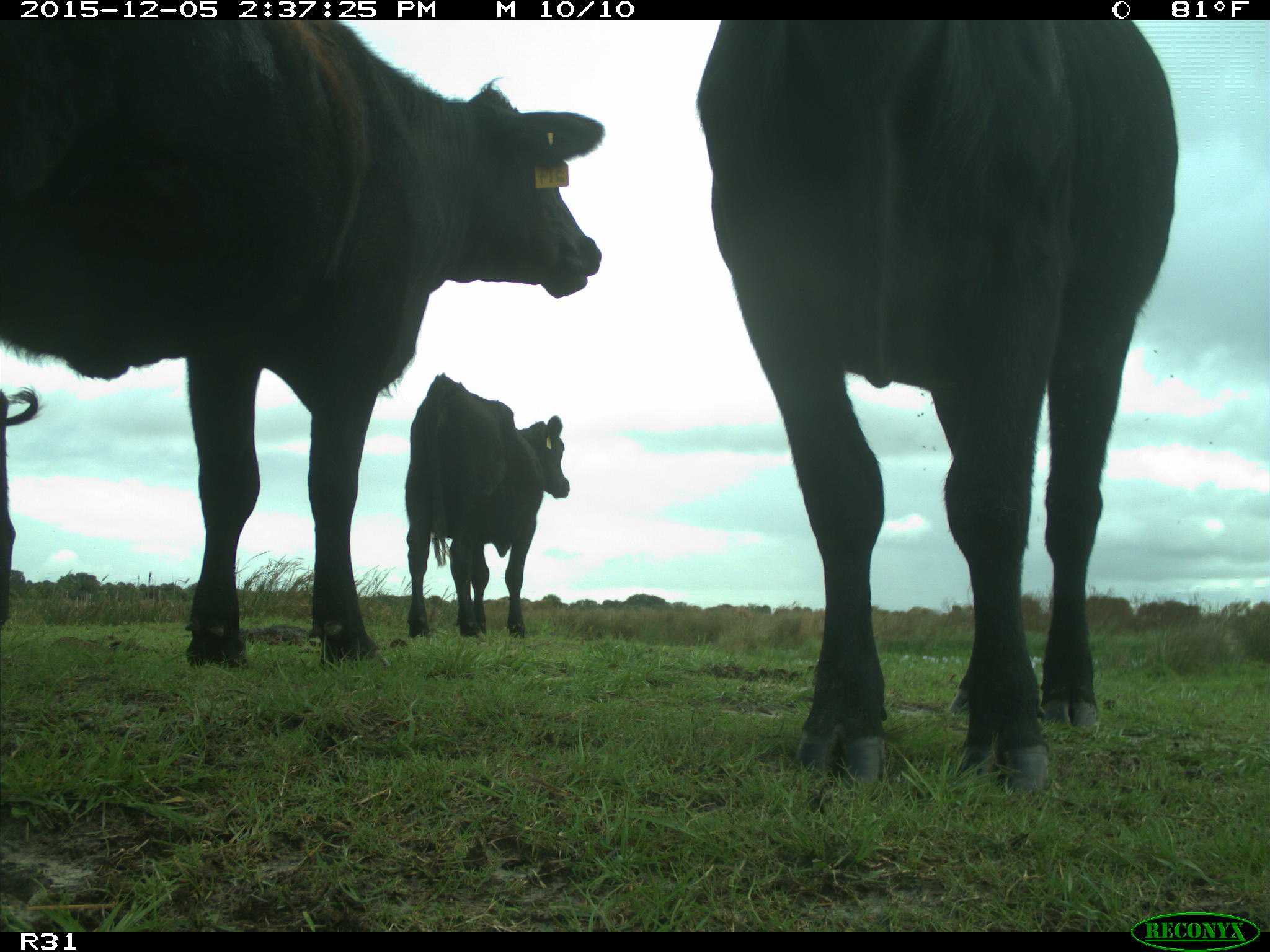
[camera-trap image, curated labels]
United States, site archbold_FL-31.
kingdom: Animalia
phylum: Chordata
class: Mammalia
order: Artiodactyla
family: Bovidae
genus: Bos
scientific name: Bos taurus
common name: domestic cow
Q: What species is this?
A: Bos taurus (domestic cow).